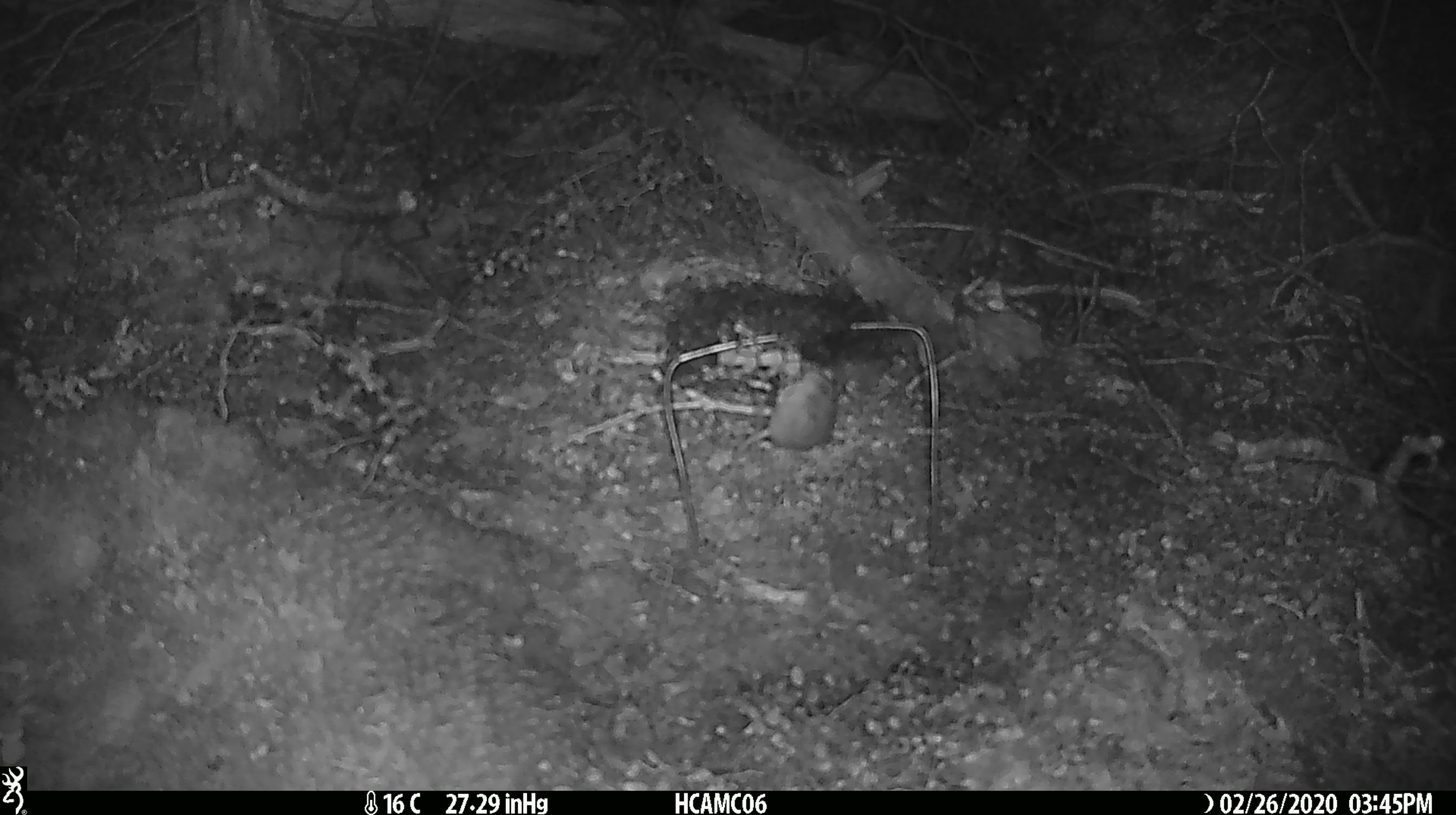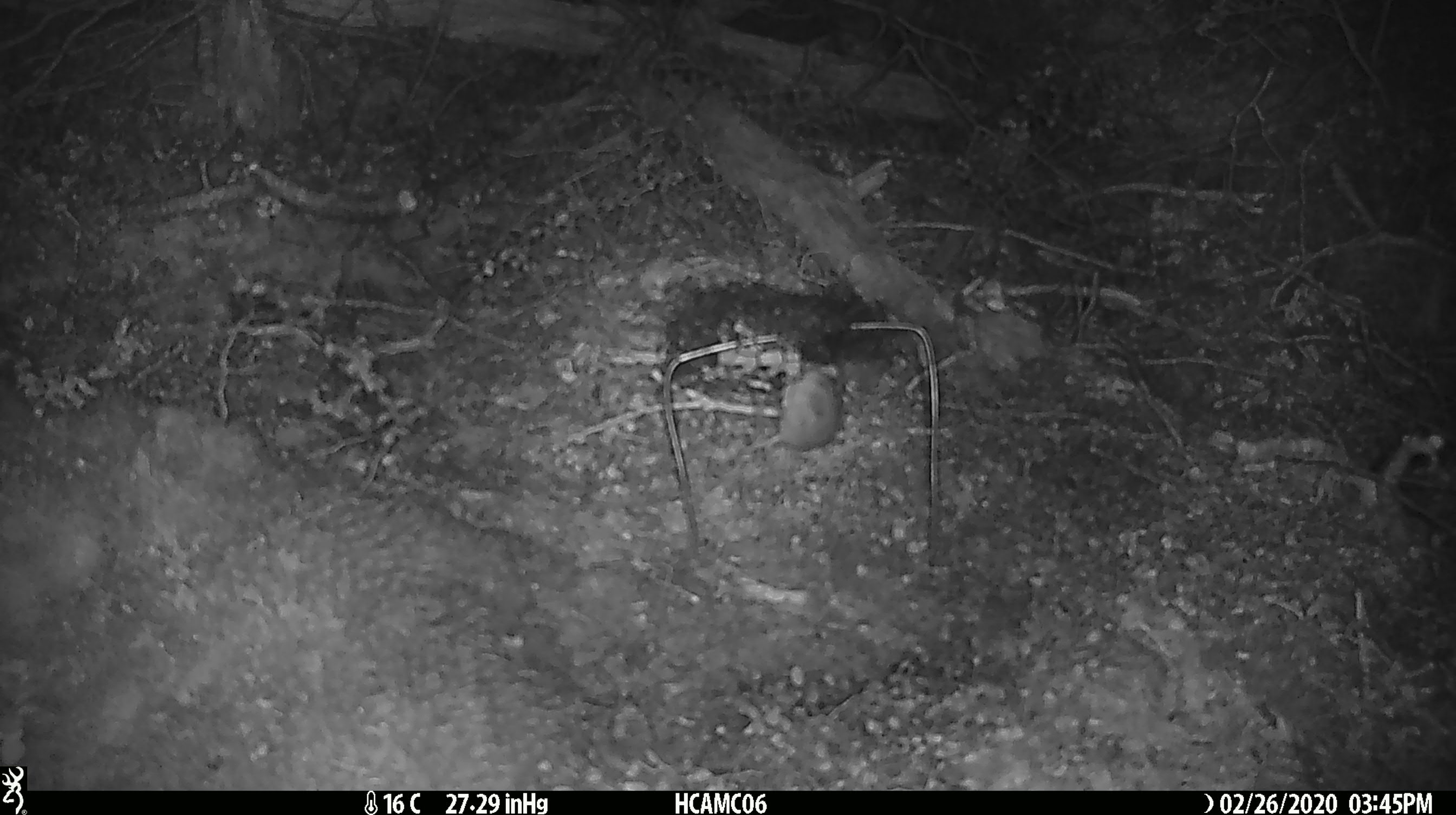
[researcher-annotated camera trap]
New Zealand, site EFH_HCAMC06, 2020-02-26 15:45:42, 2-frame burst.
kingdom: Animalia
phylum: Chordata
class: Mammalia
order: Rodentia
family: Muridae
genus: Mus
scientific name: Mus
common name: mouse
Mouse (Mus).